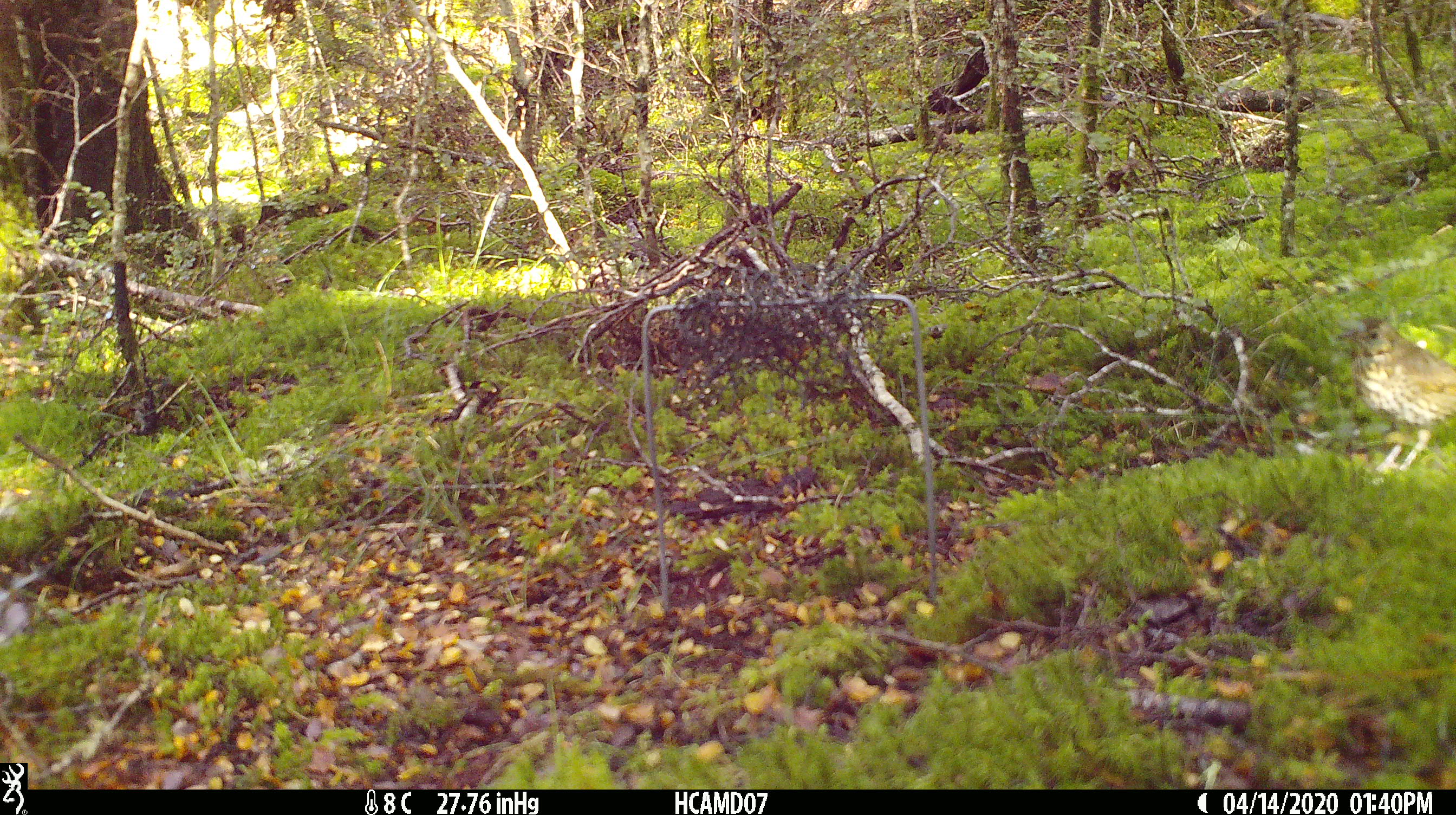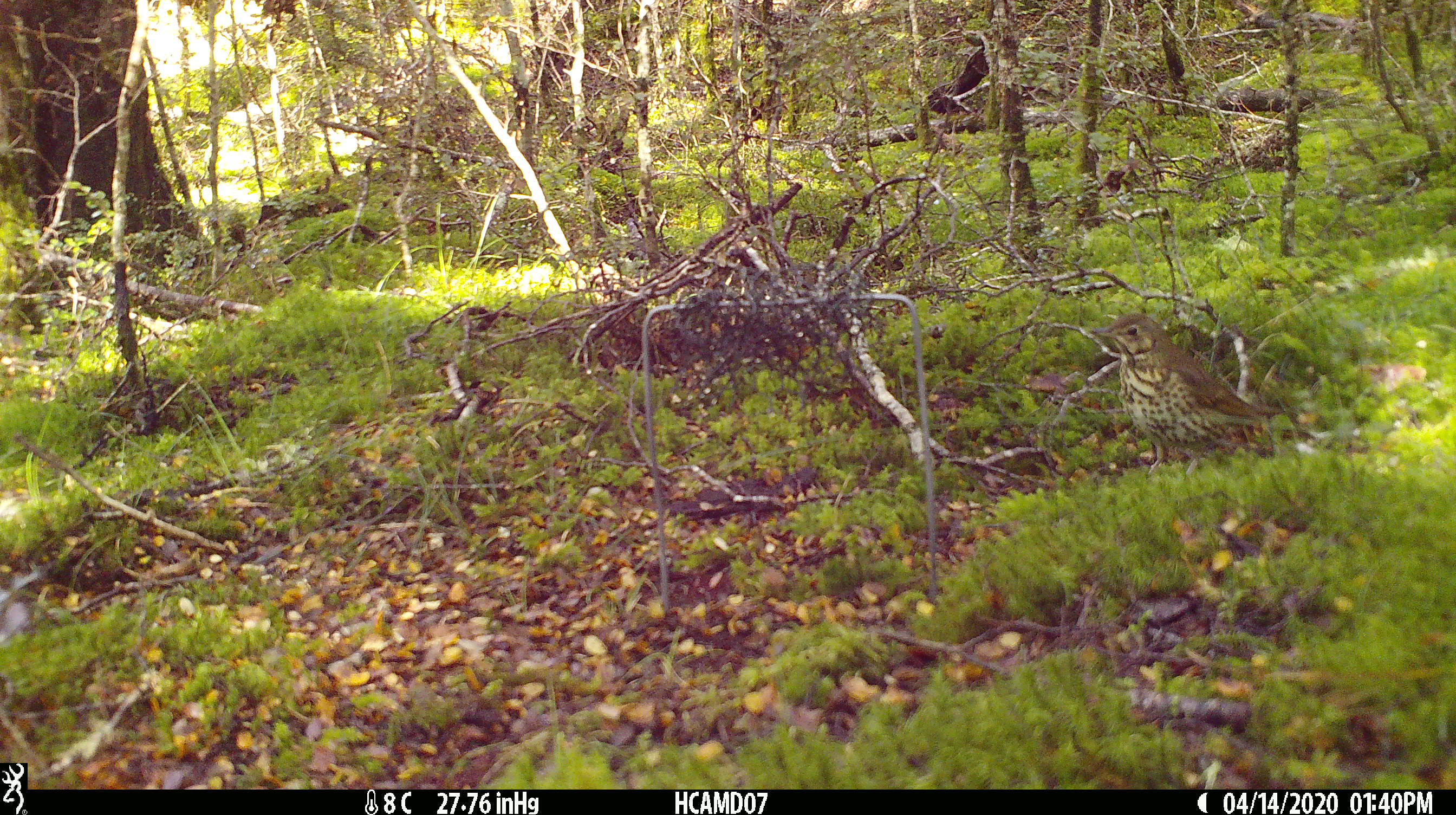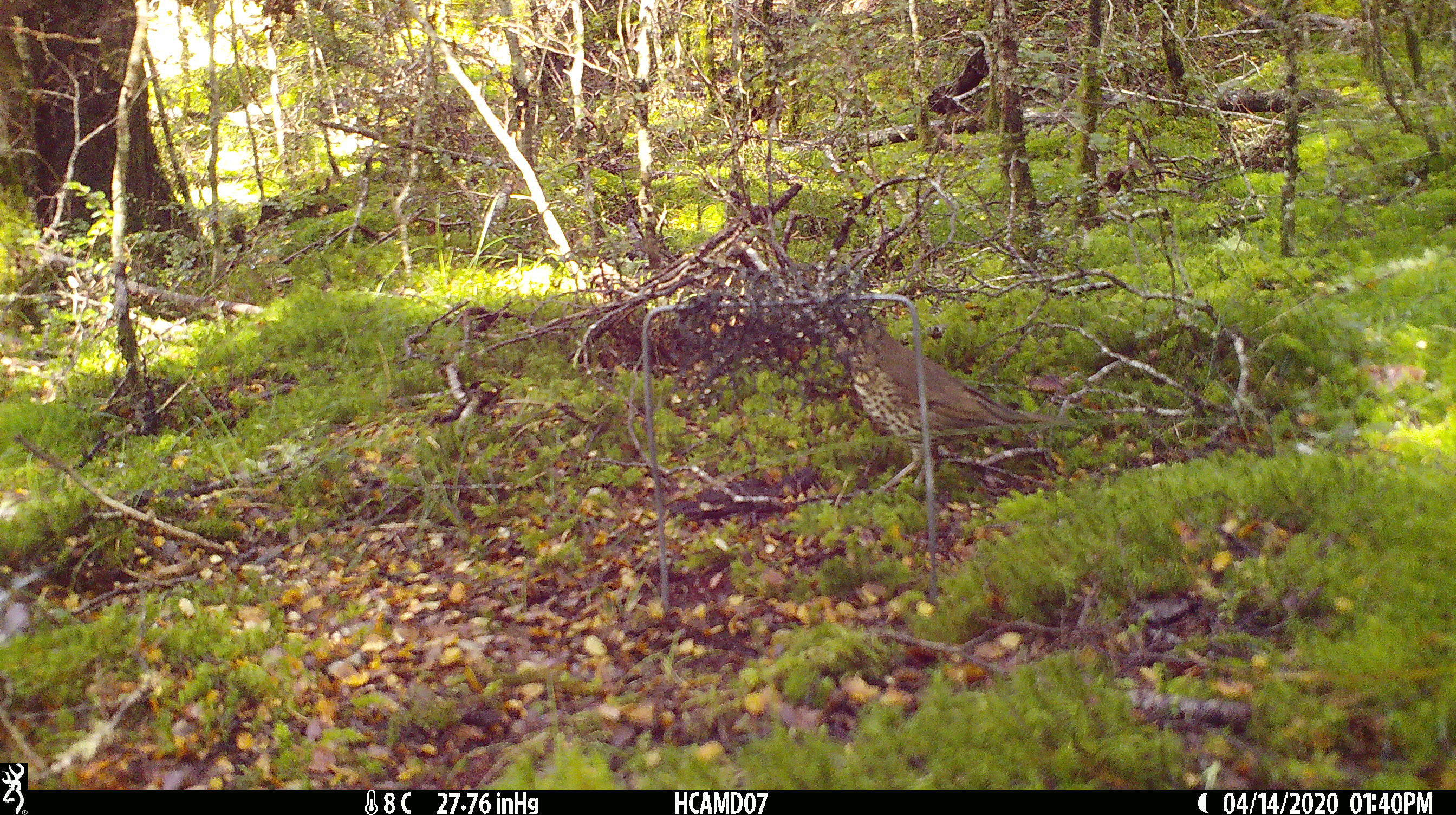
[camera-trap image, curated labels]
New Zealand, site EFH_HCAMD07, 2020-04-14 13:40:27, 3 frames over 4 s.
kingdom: Animalia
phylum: Chordata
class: Aves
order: Passeriformes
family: Turdidae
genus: Turdus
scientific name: Turdus philomelos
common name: song thrush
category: thrush